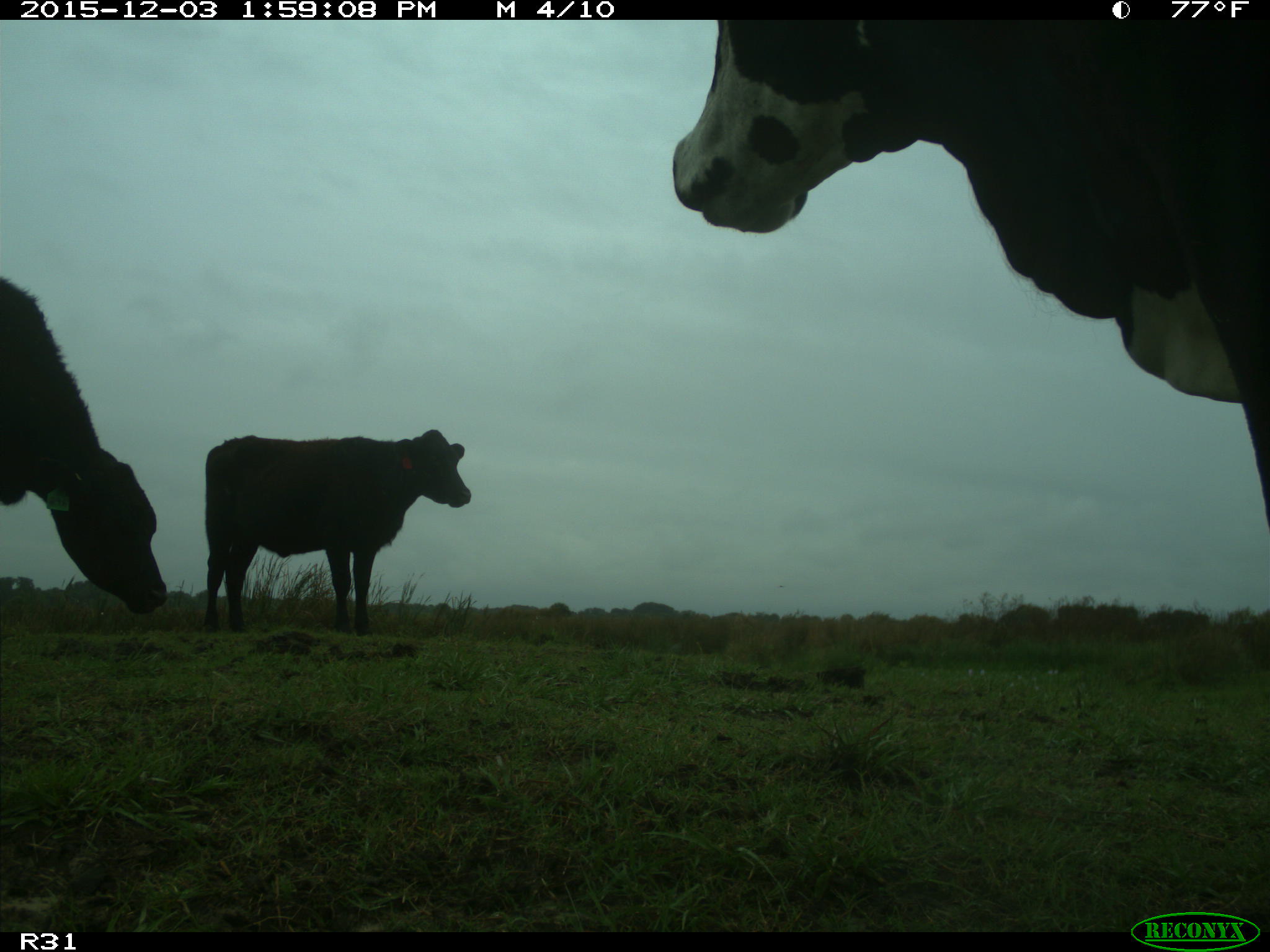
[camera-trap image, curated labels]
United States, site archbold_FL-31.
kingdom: Animalia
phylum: Chordata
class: Mammalia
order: Artiodactyla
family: Bovidae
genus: Bos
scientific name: Bos taurus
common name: domestic cow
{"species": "Bos taurus (domestic cow)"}